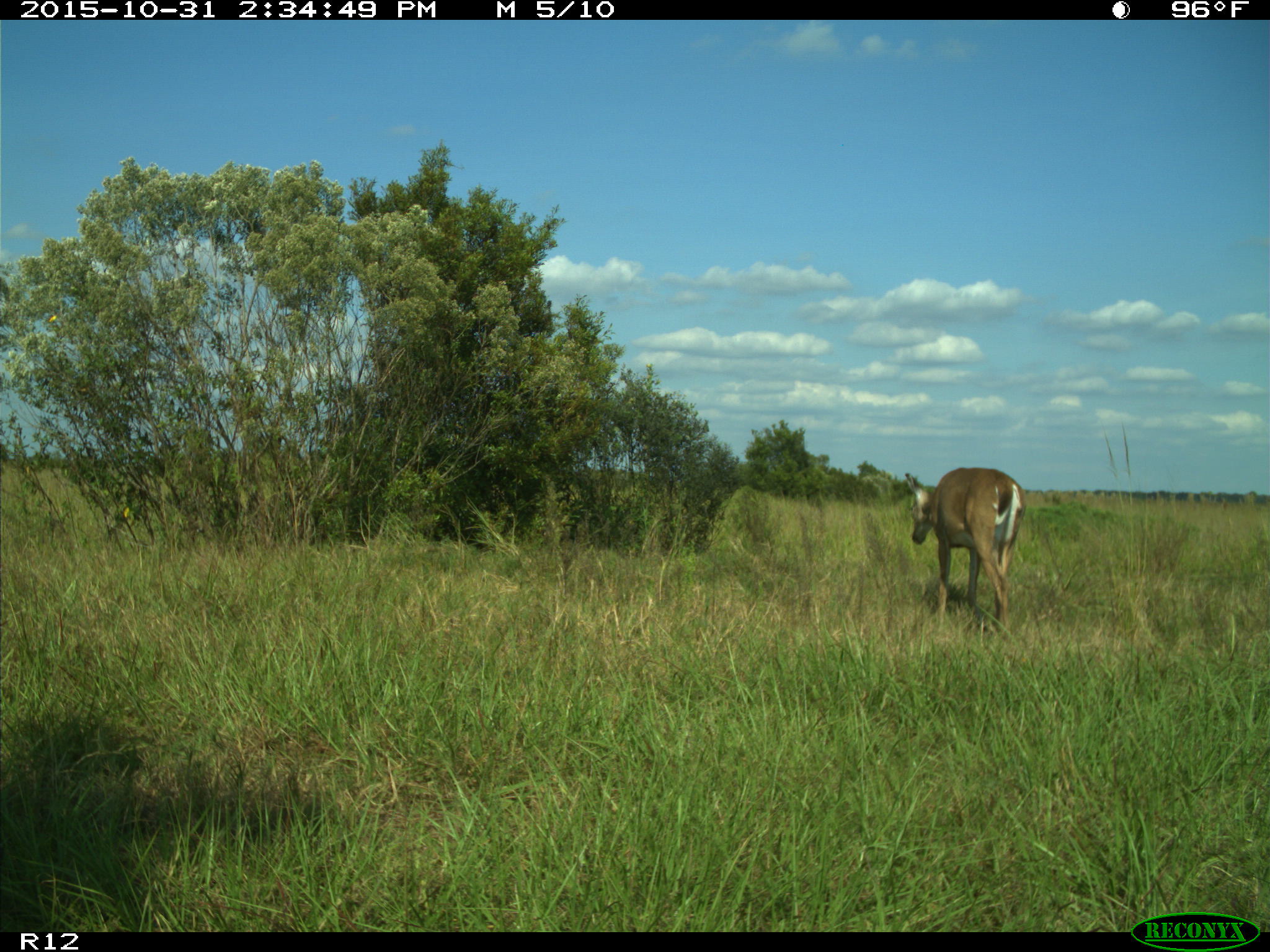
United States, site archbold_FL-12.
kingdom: Animalia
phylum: Chordata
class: Mammalia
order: Artiodactyla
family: Cervidae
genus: Odocoileus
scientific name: Odocoileus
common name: deer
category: unidentified deer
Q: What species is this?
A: Unidentified deer (deer) (Odocoileus).